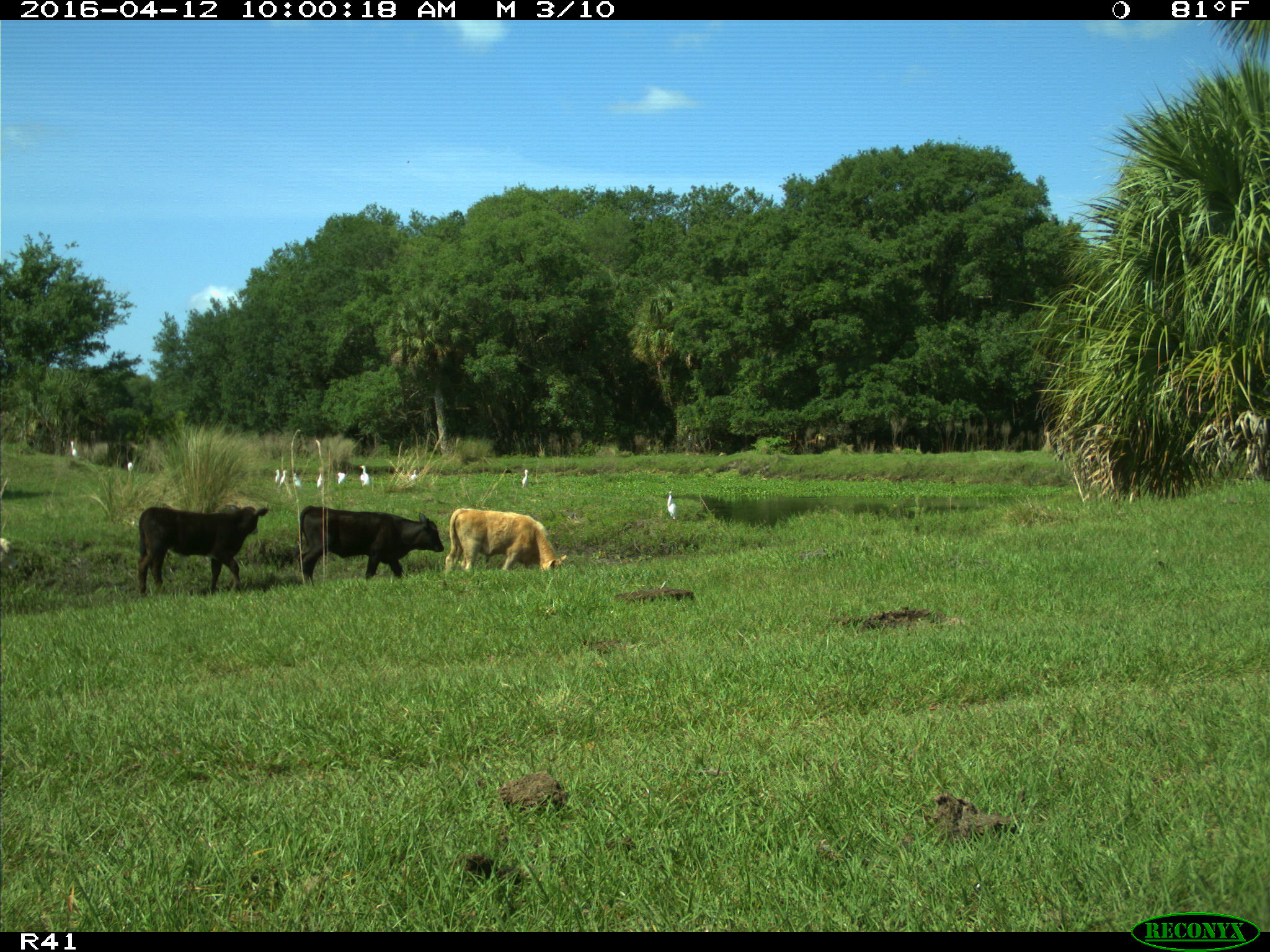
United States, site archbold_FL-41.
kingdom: Animalia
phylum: Chordata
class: Mammalia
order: Artiodactyla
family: Bovidae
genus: Bos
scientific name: Bos taurus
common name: domestic cow